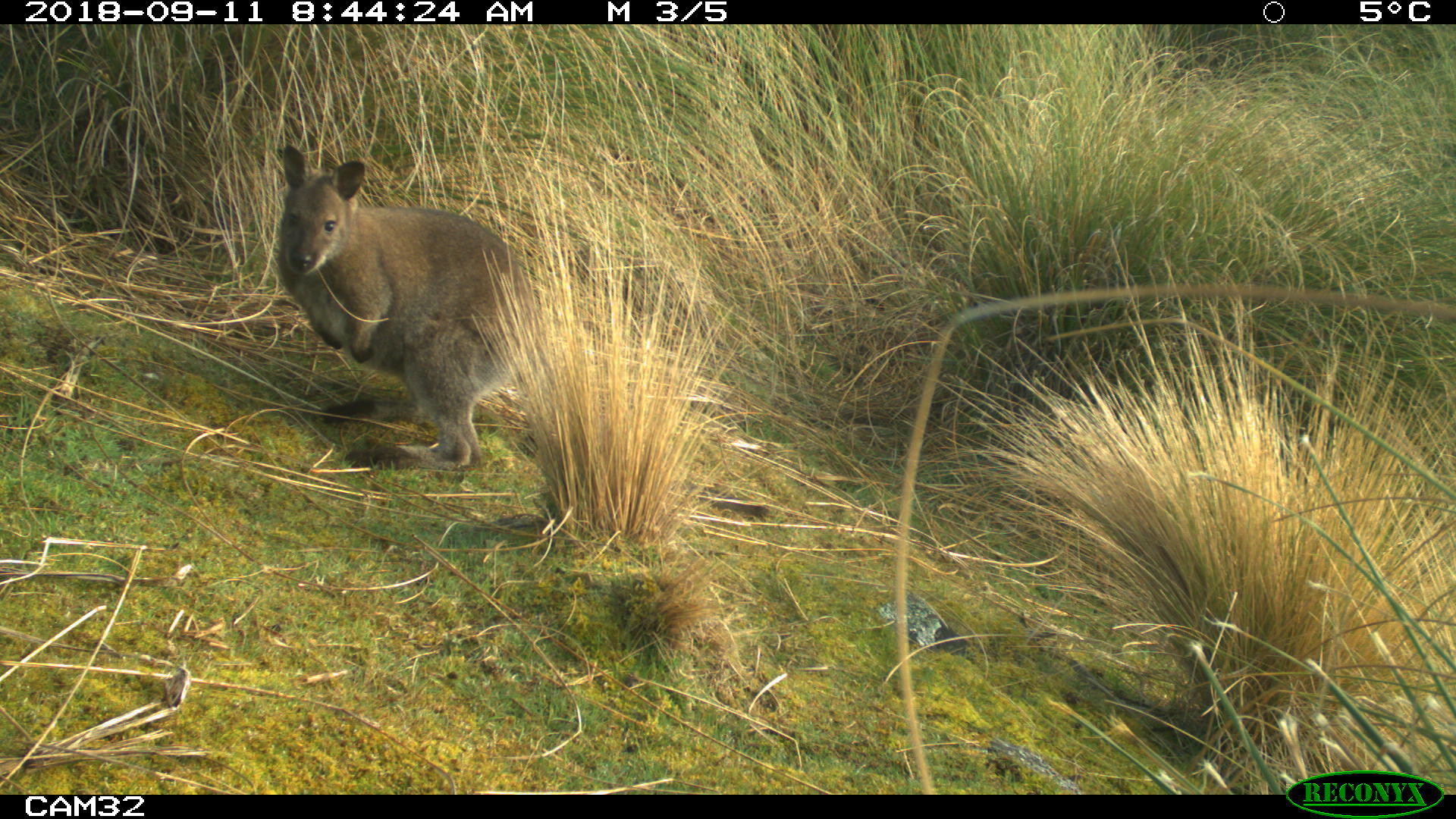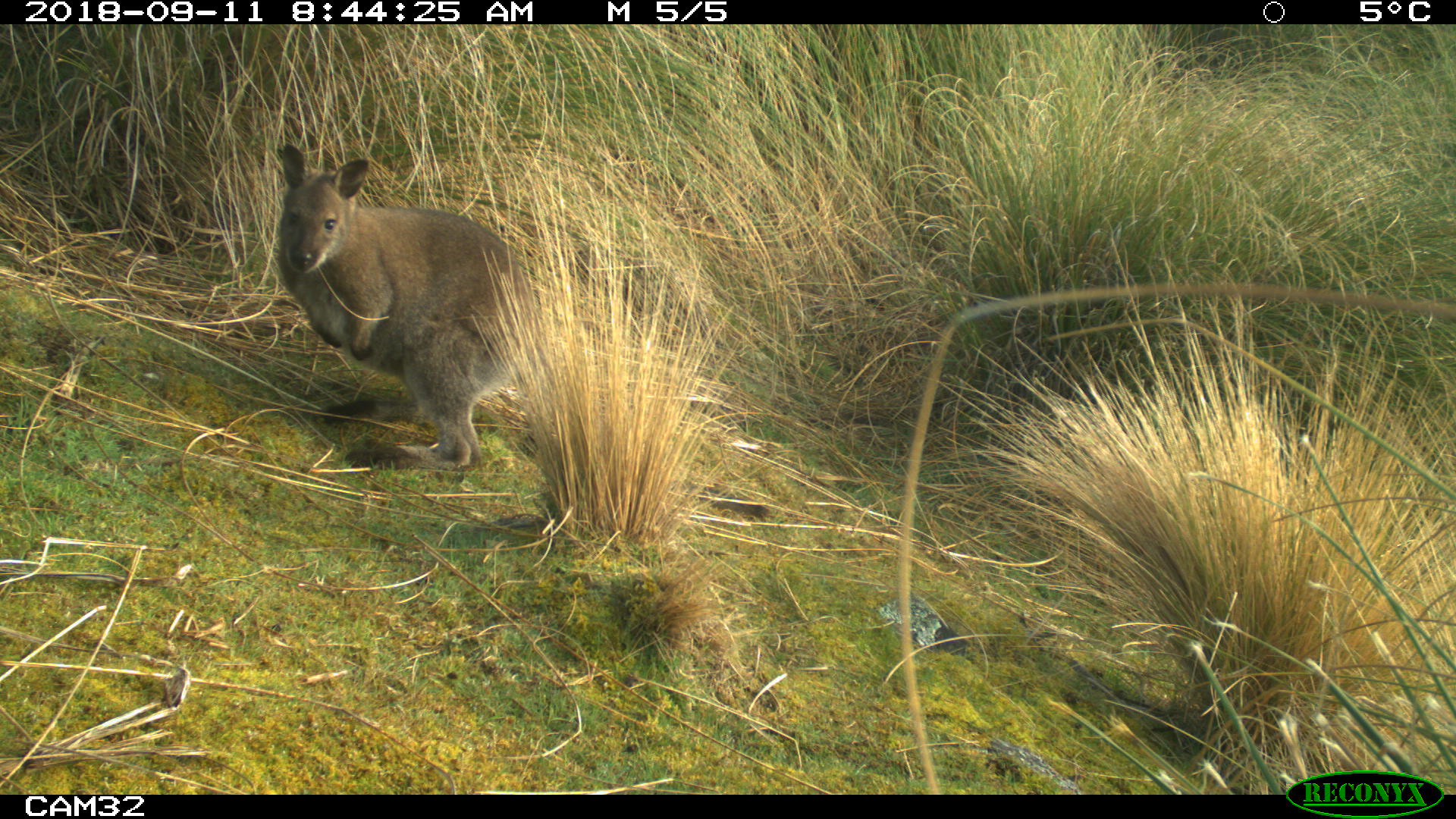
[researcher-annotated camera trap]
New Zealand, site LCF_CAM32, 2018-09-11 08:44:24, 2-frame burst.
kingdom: Animalia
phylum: Chordata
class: Mammalia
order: Diprotodontia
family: Macropodidae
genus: Notamacropus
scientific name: Notamacropus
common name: wallaby